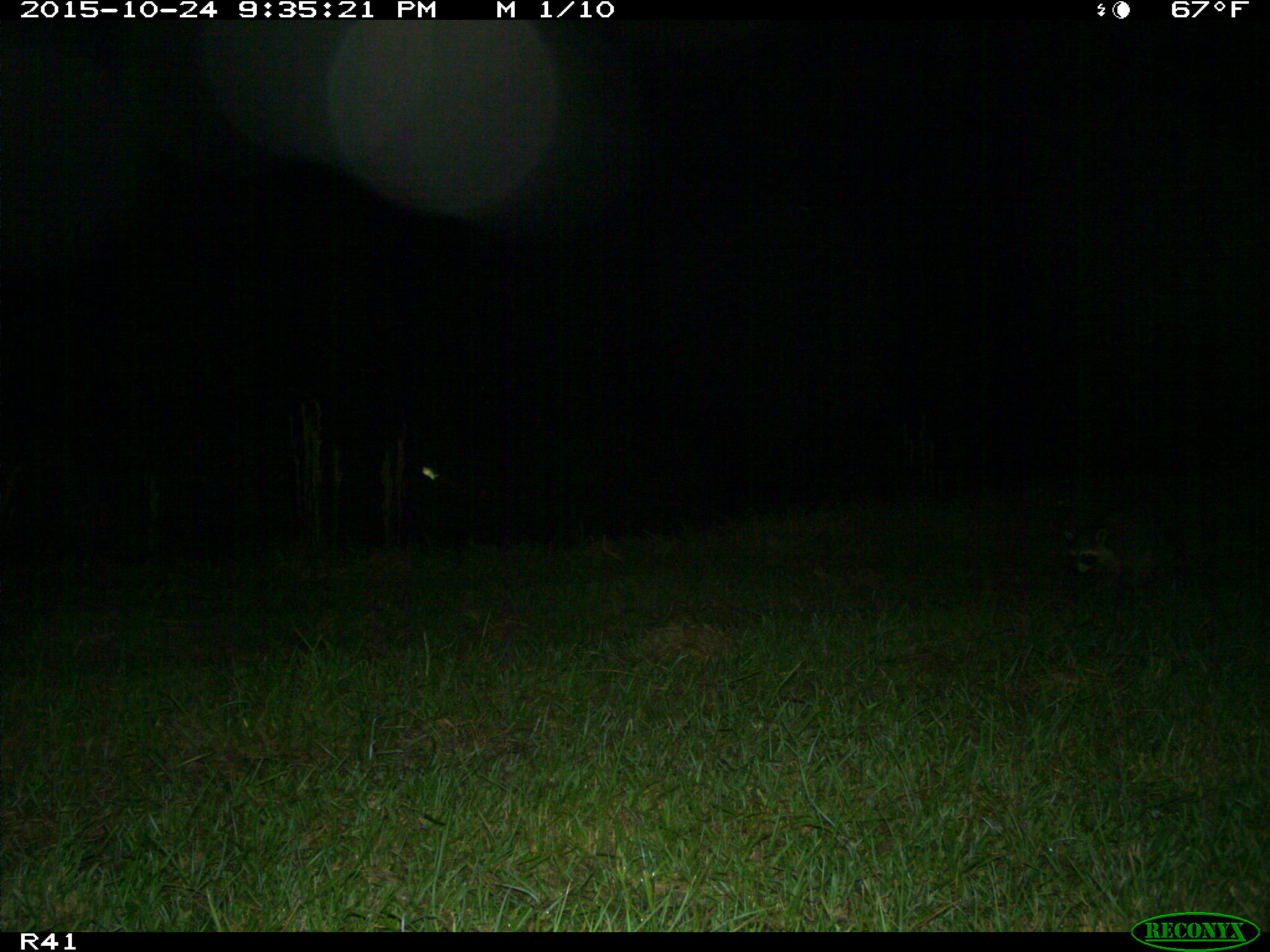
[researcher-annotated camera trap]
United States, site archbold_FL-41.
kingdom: Animalia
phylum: Chordata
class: Mammalia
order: Carnivora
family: Procyonidae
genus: Procyon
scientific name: Procyon lotor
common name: common raccoon